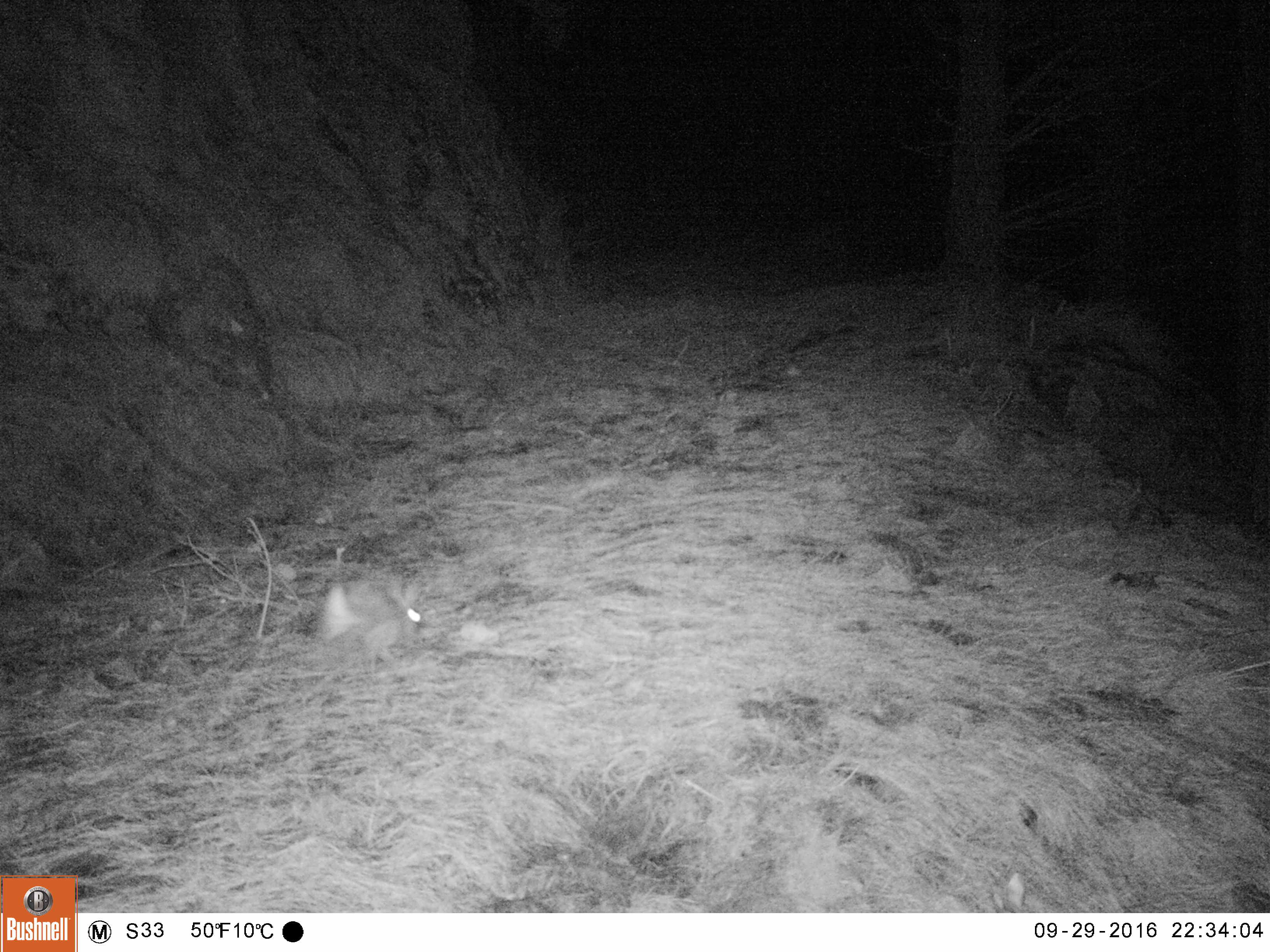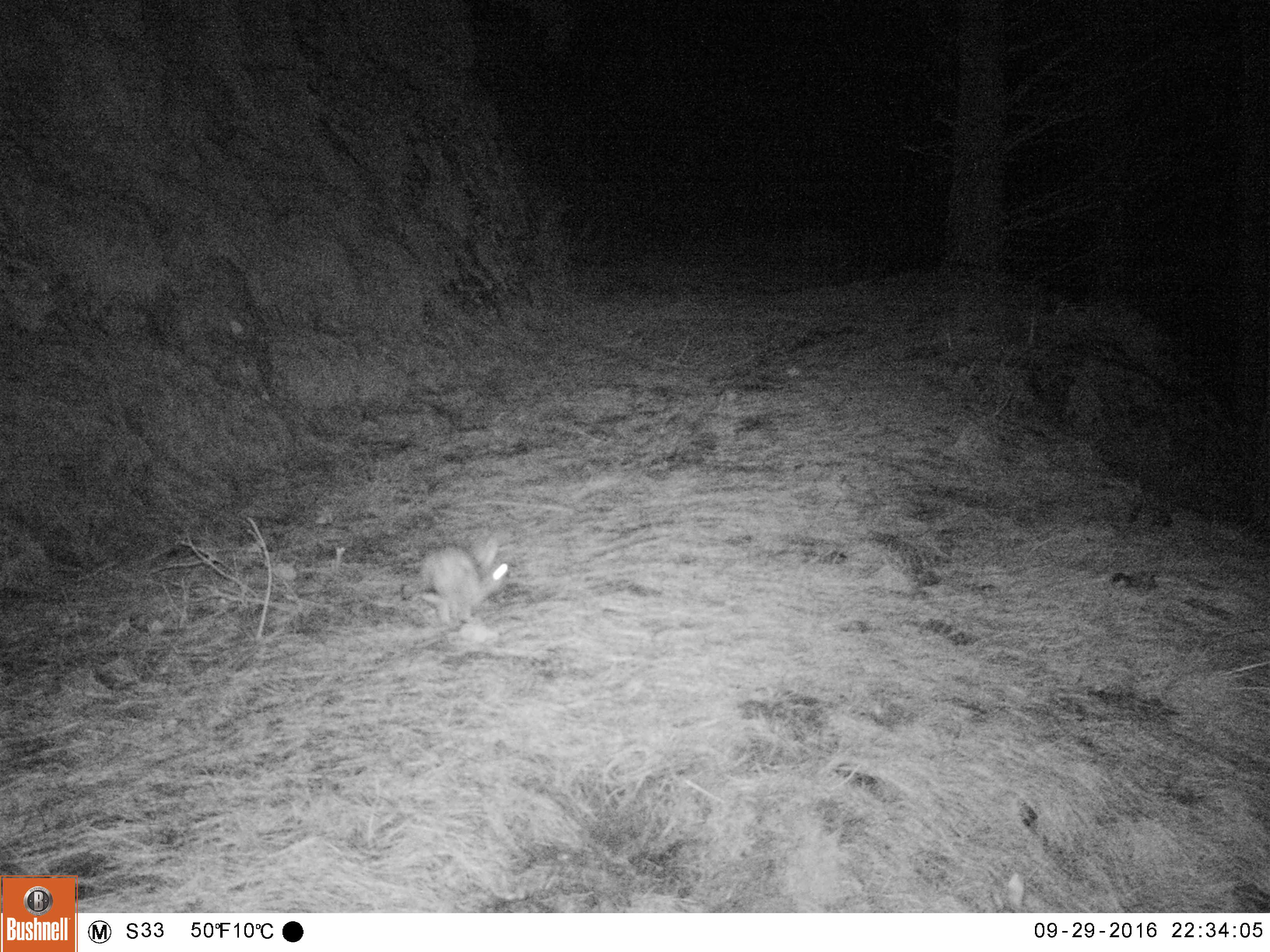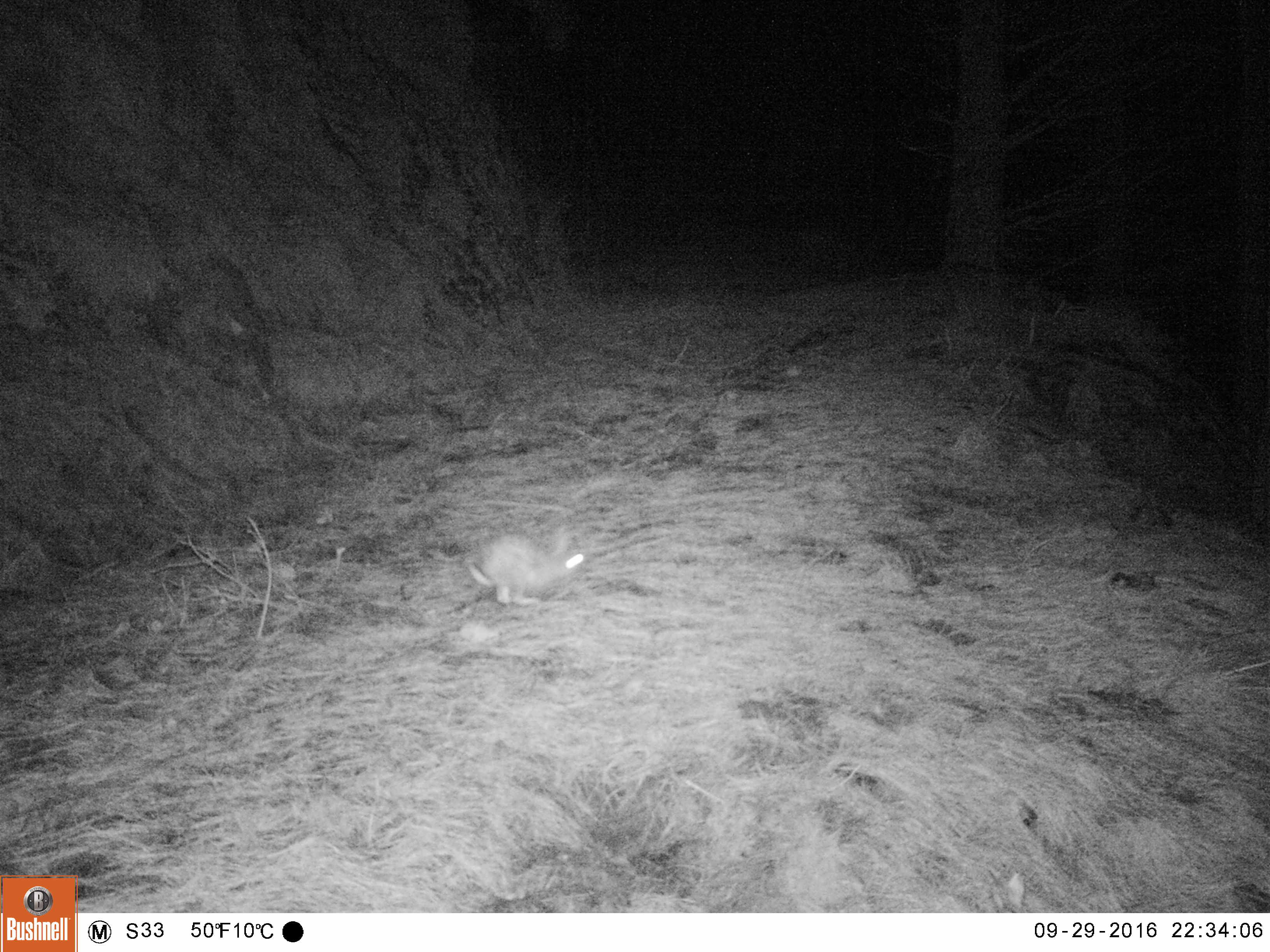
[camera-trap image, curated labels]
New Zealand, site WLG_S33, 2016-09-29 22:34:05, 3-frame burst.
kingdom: Animalia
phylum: Chordata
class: Mammalia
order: Lagomorpha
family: Leporidae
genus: Oryctolagus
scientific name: Oryctolagus cuniculus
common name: european rabbit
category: rabbit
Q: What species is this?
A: Rabbit (european rabbit) (Oryctolagus cuniculus).